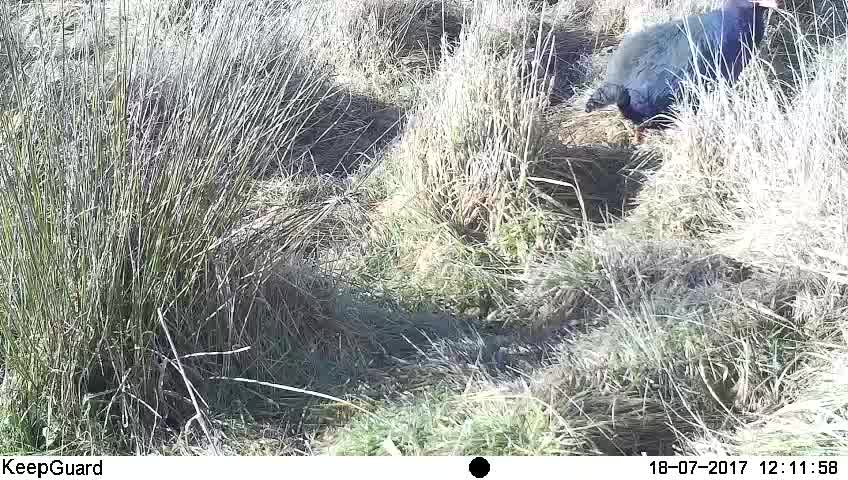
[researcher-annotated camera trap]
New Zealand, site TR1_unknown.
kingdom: Animalia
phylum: Chordata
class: Aves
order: Gruiformes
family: Rallidae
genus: Porphyrio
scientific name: Porphyrio mantelli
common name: takahe